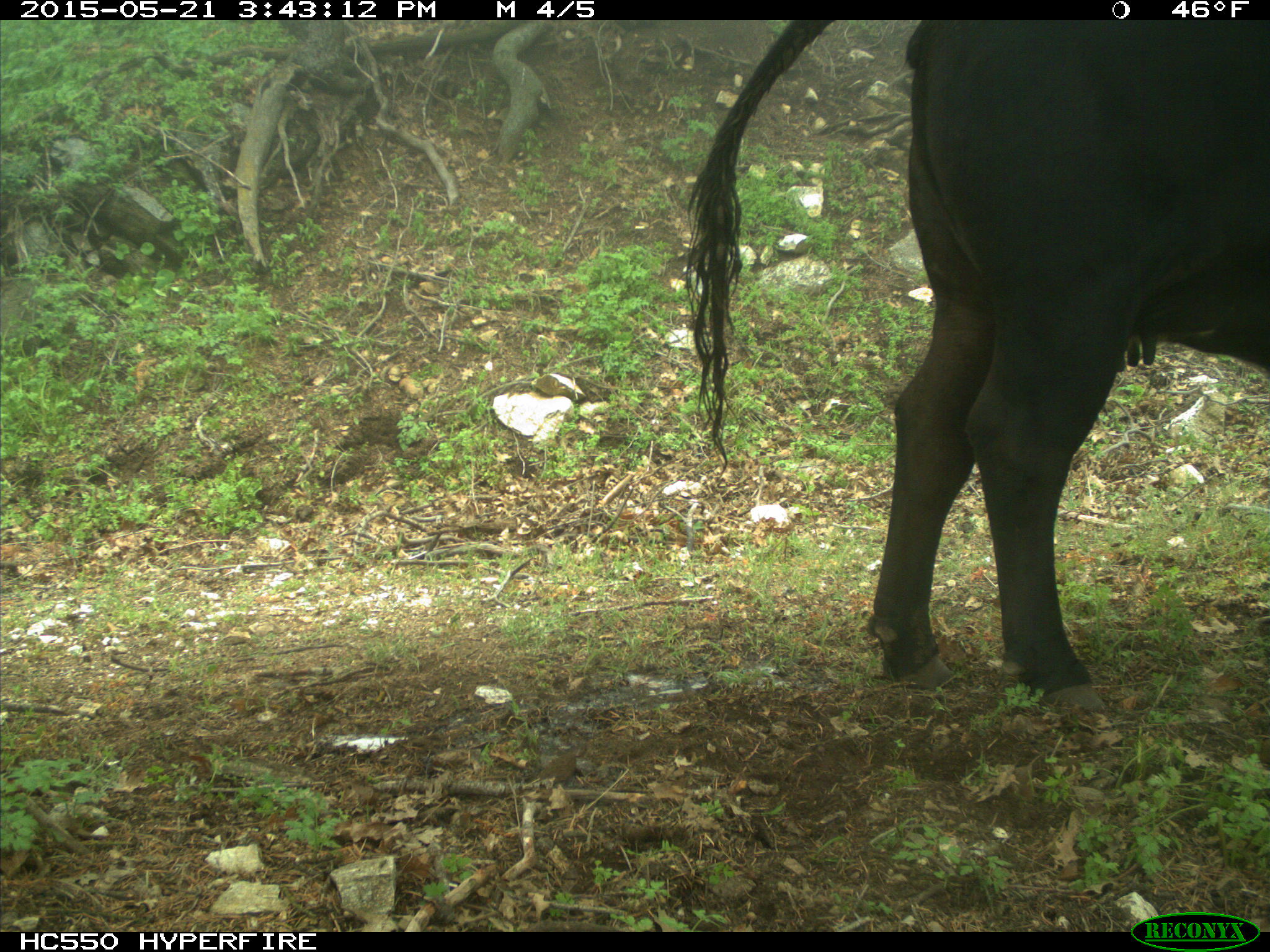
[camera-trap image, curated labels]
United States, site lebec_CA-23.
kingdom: Animalia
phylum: Chordata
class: Mammalia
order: Artiodactyla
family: Bovidae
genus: Bos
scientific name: Bos taurus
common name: domestic cow